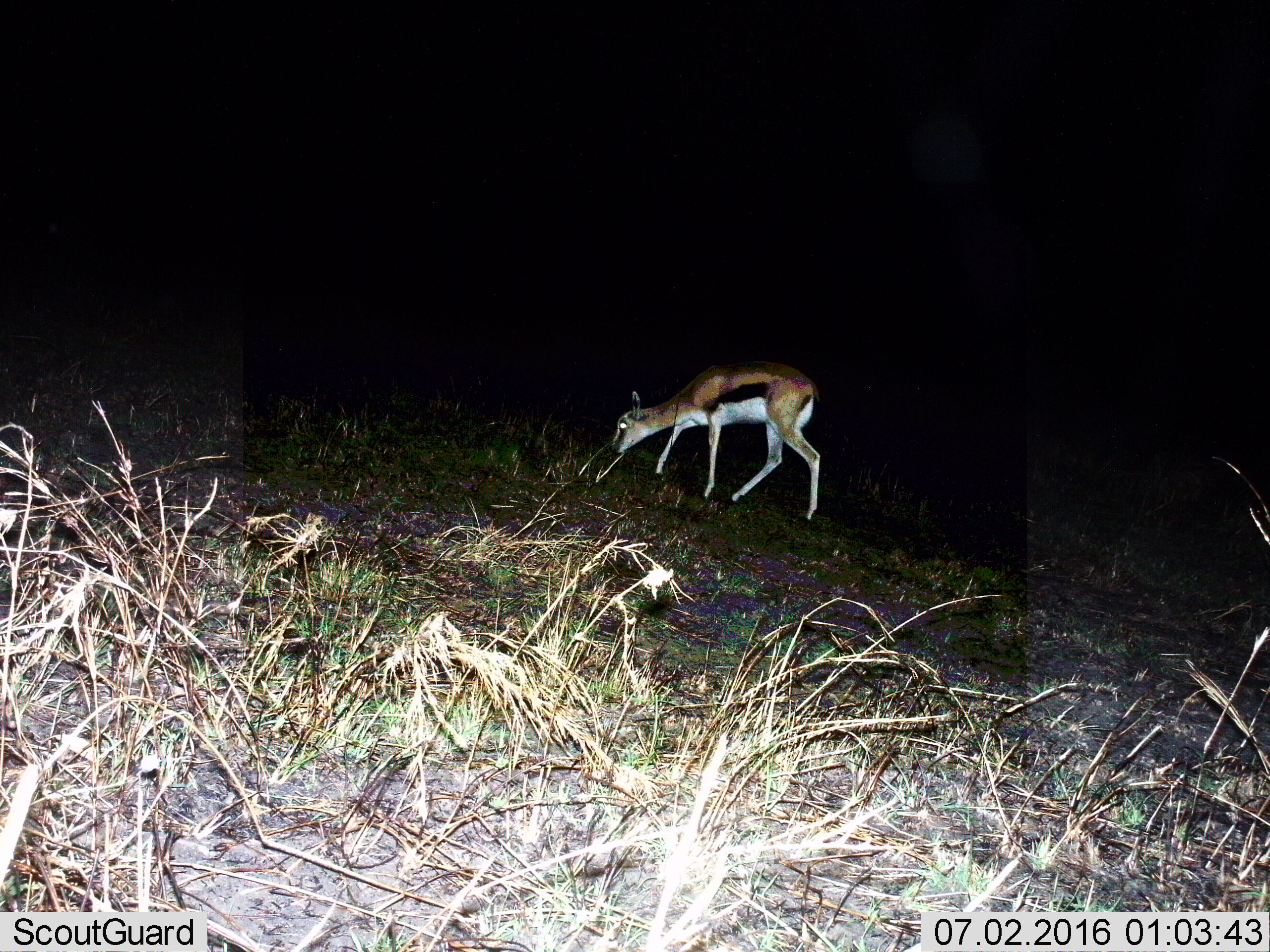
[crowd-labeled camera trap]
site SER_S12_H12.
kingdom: Animalia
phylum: Chordata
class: Mammalia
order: Artiodactyla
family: Bovidae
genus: Eudorcas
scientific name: Eudorcas thomsonii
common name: thomson's gazelle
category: gazellethomsons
Gazellethomsons (thomson's gazelle) (Eudorcas thomsonii), count 1. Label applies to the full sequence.